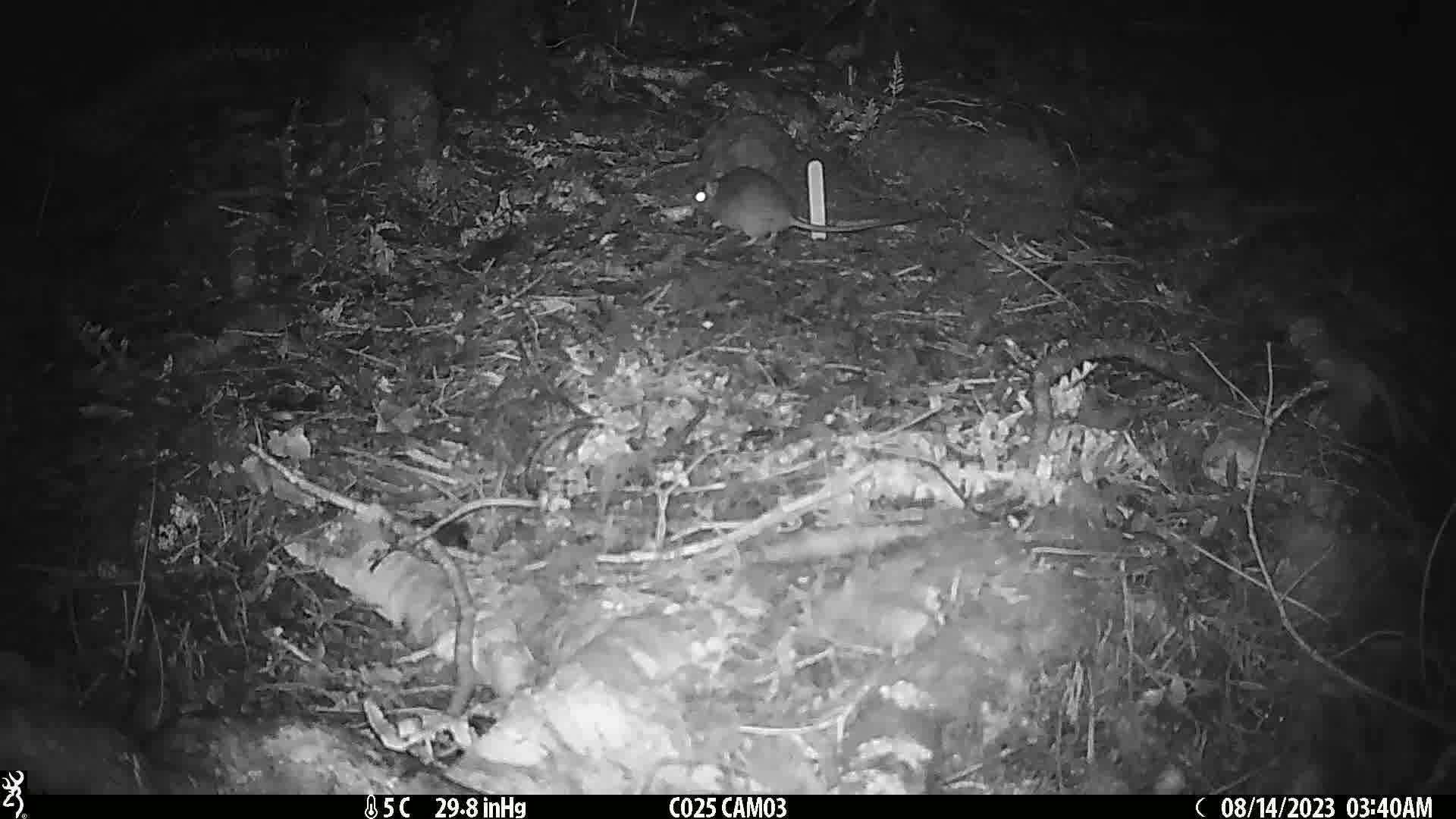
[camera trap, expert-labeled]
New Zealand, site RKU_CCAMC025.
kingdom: Animalia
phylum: Chordata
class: Mammalia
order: Rodentia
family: Muridae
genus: Rattus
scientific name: Rattus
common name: rat